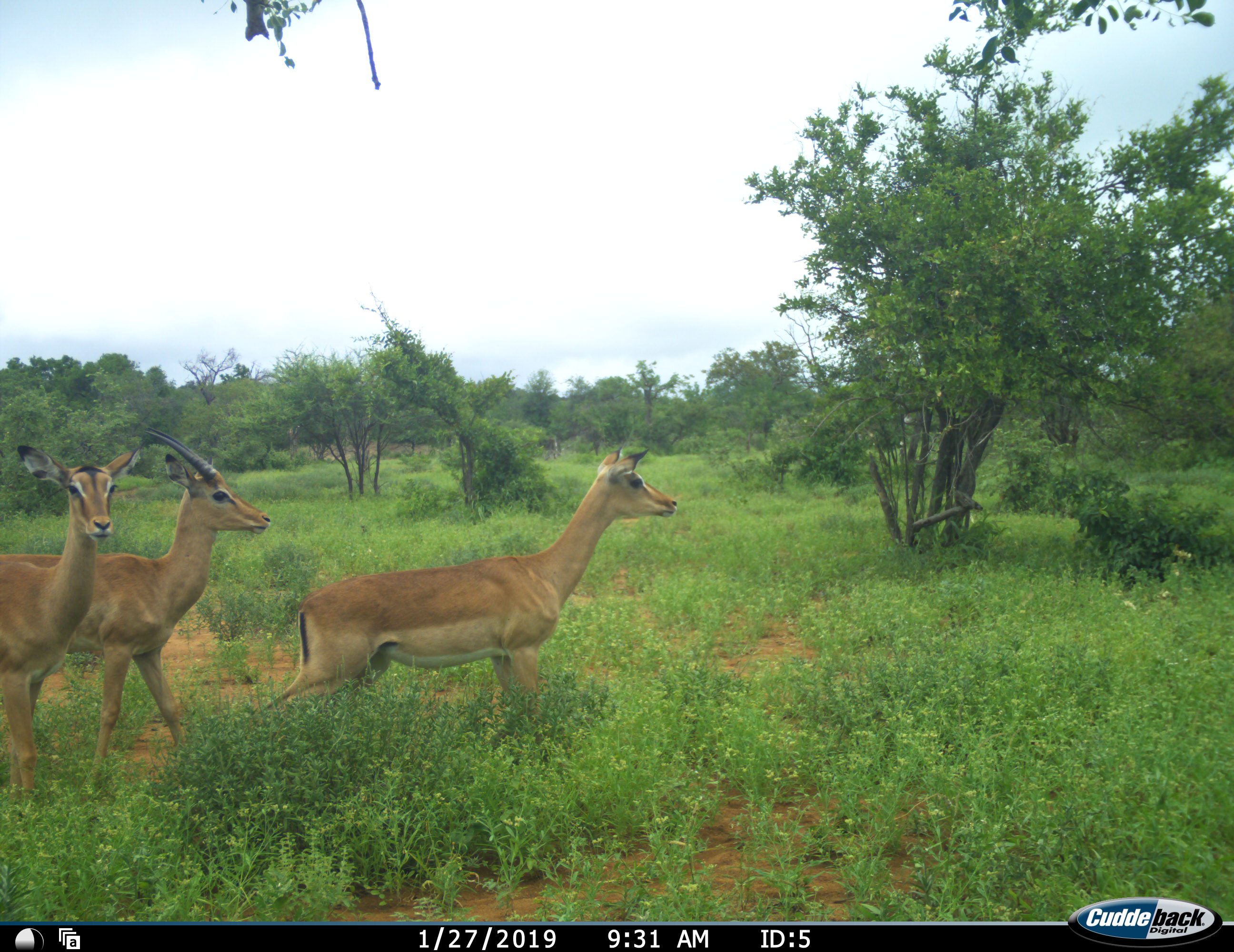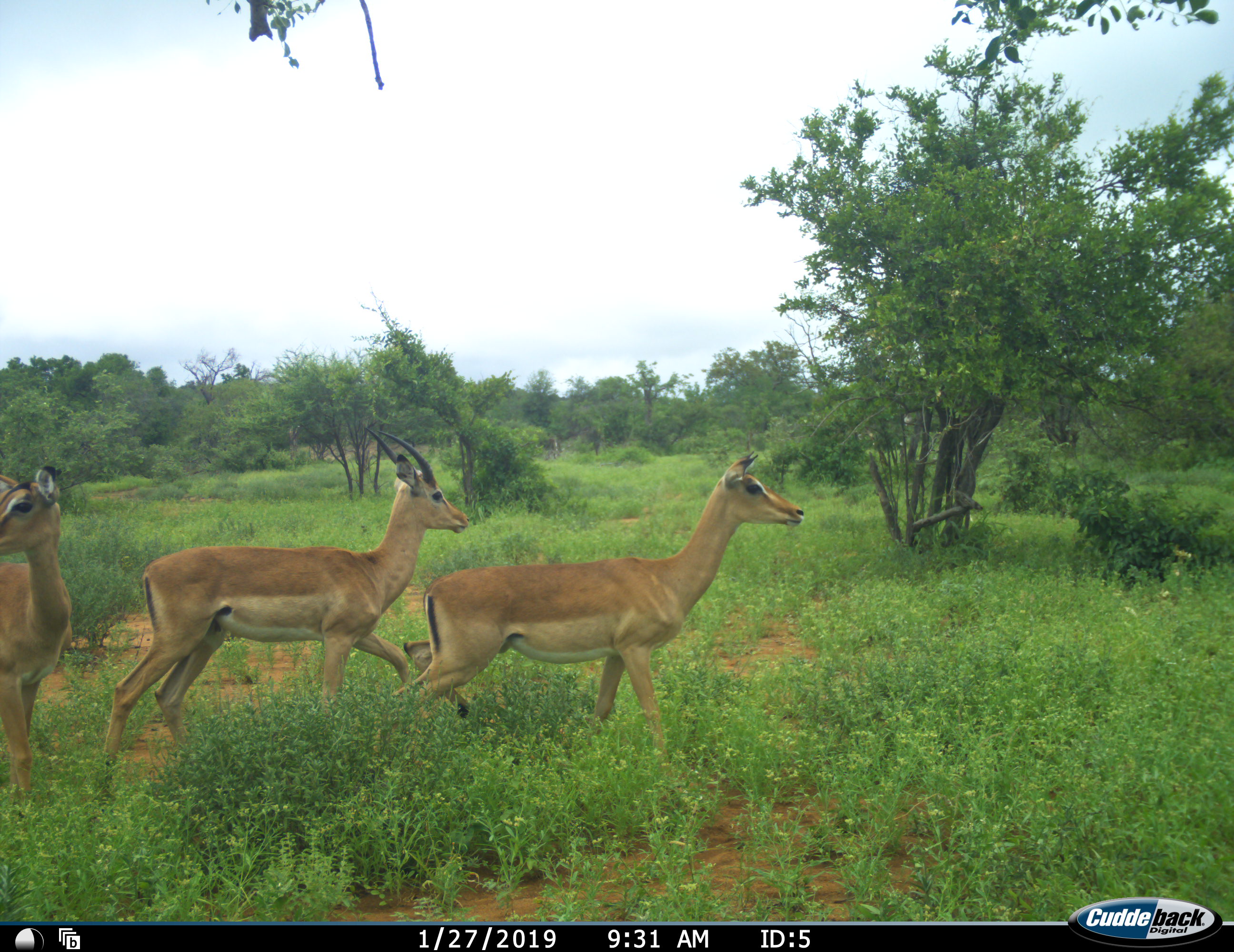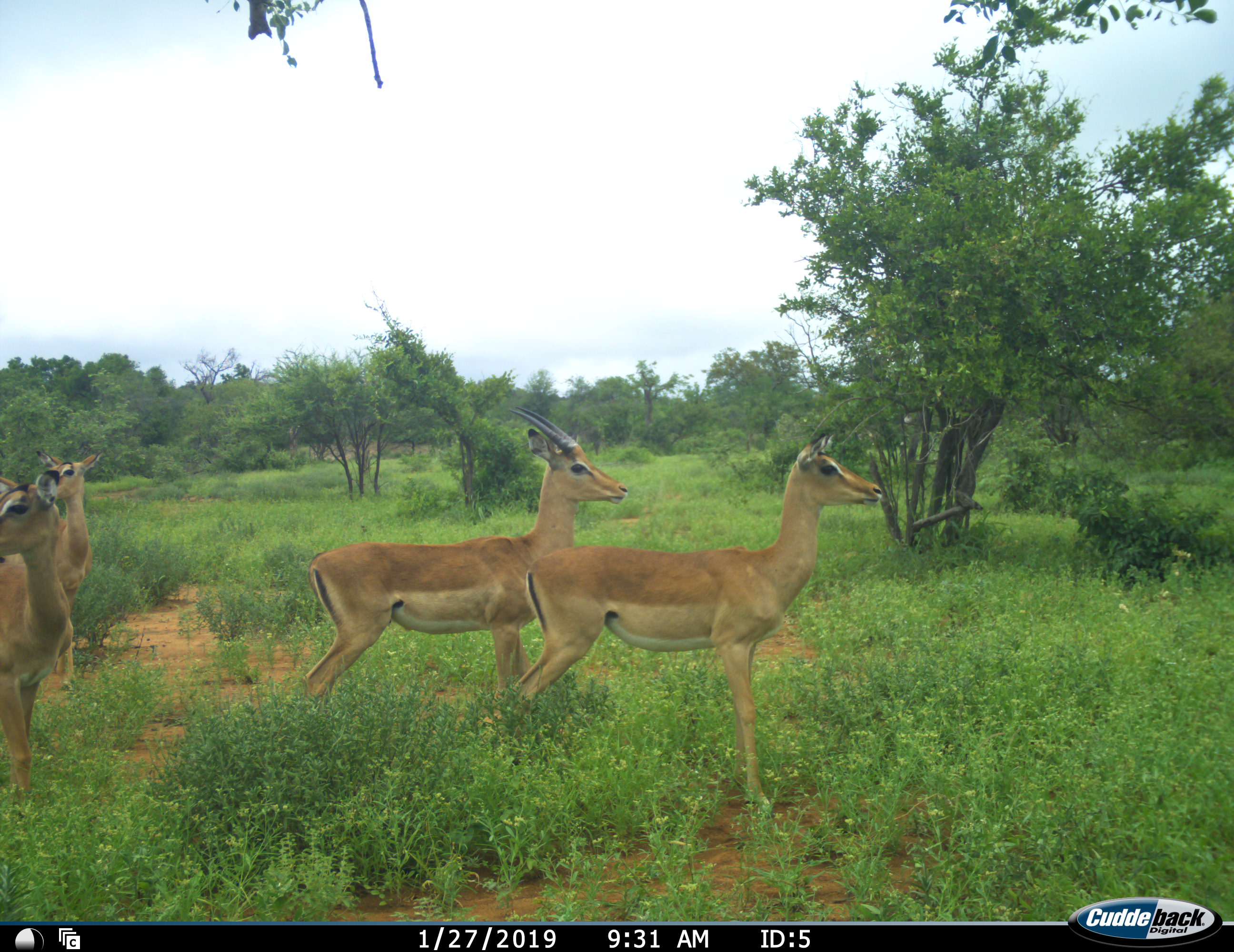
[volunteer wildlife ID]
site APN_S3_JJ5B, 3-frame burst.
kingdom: Animalia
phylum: Chordata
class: Mammalia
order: Artiodactyla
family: Bovidae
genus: Aepyceros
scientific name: Aepyceros melampus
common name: impala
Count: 4.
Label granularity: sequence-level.